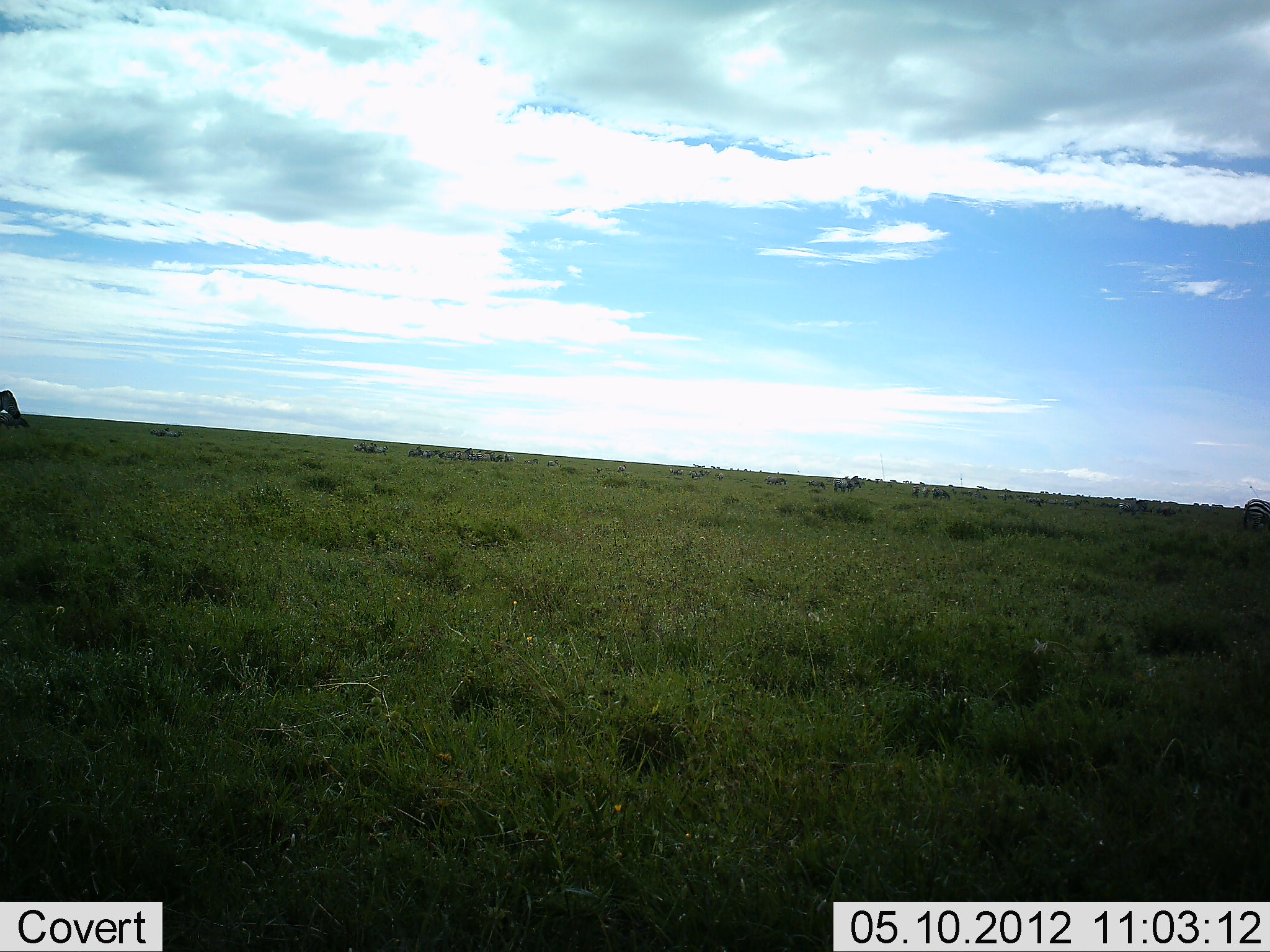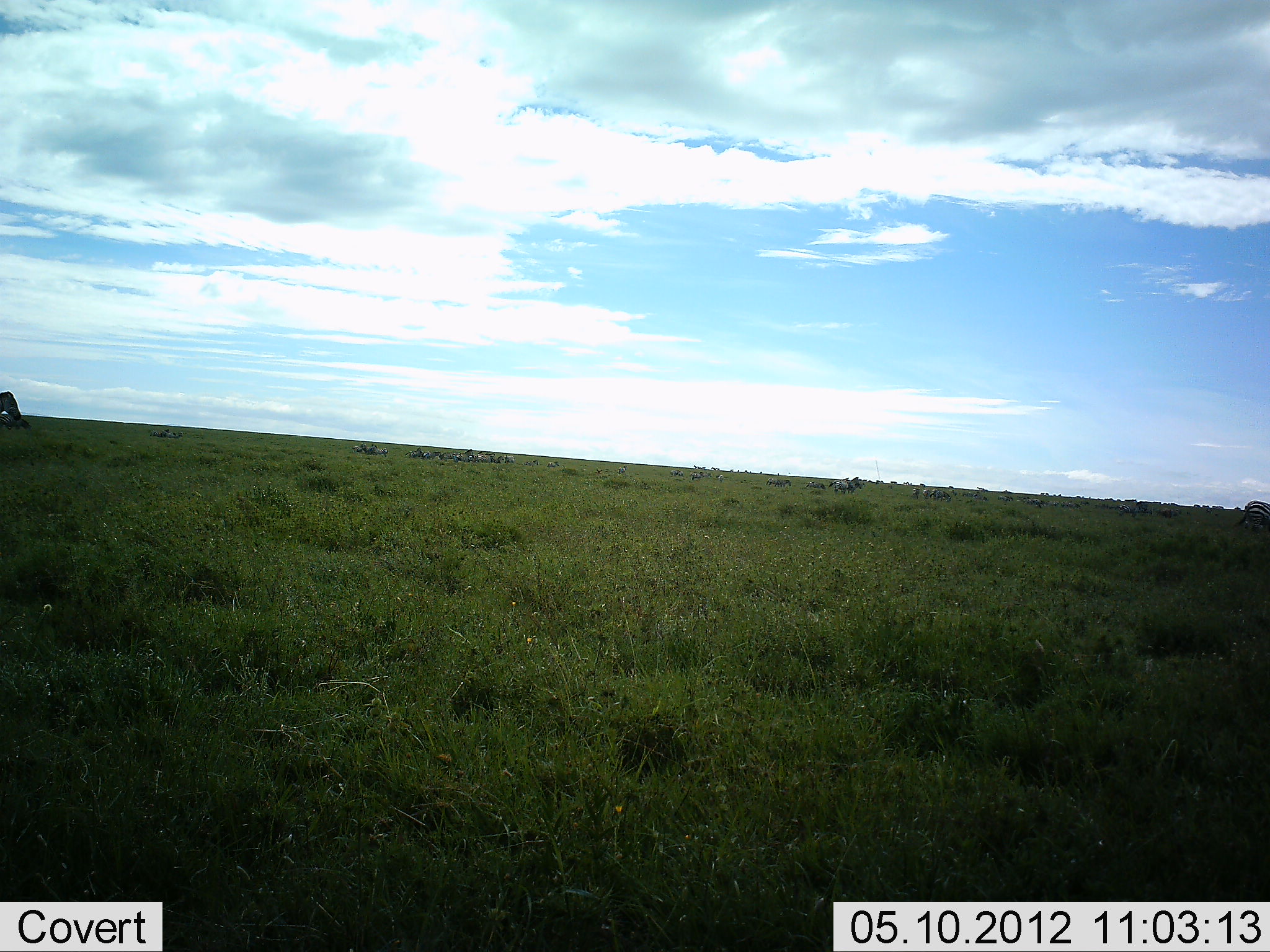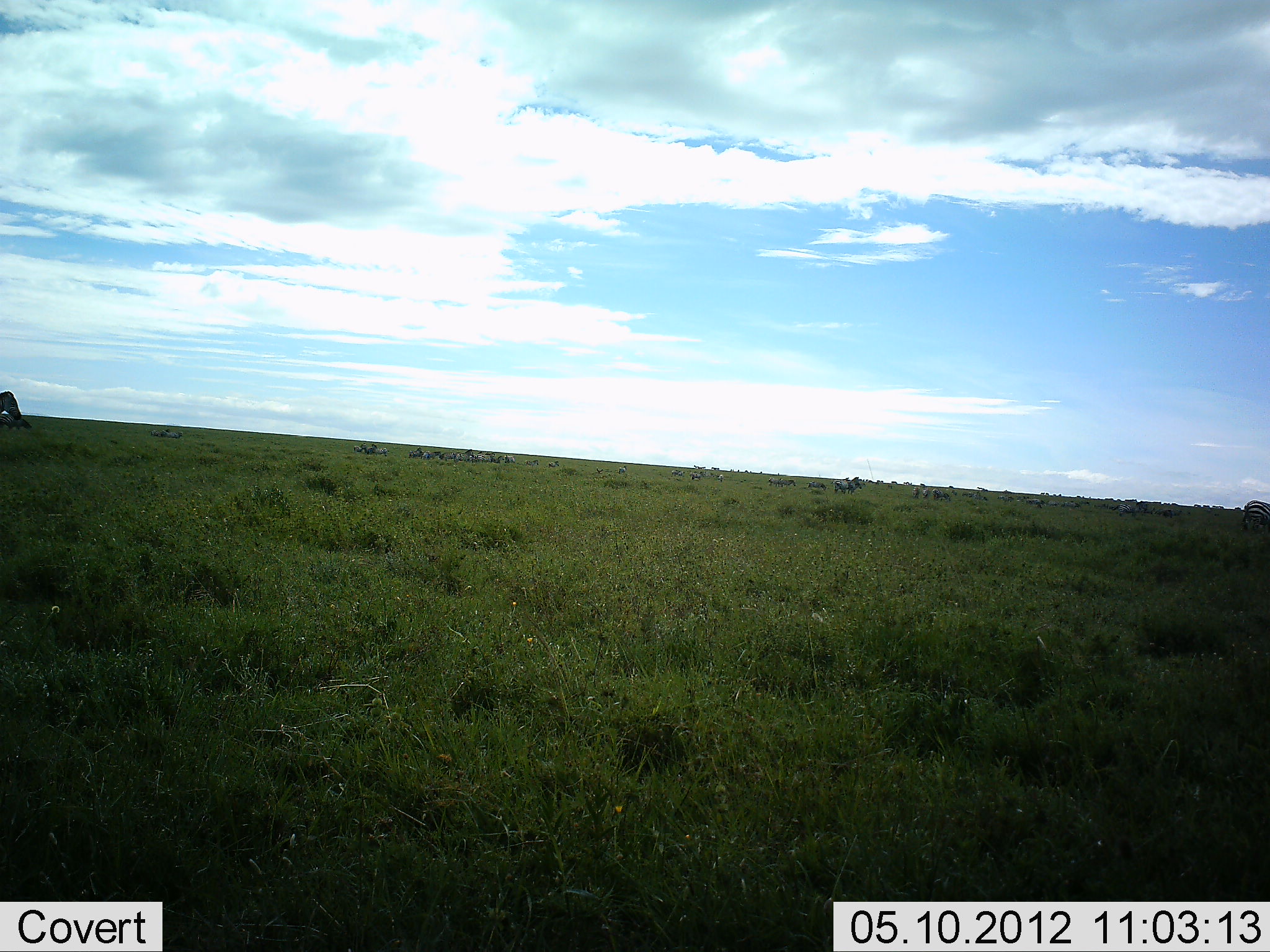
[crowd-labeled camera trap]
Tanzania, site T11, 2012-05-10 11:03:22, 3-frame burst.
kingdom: Animalia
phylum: Chordata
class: Mammalia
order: Perissodactyla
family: Equidae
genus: Equus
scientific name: Equus quagga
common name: plains zebra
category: zebra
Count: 2.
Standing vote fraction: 83%.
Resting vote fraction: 8%.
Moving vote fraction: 8%.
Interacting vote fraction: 0%.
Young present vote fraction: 0%.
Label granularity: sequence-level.